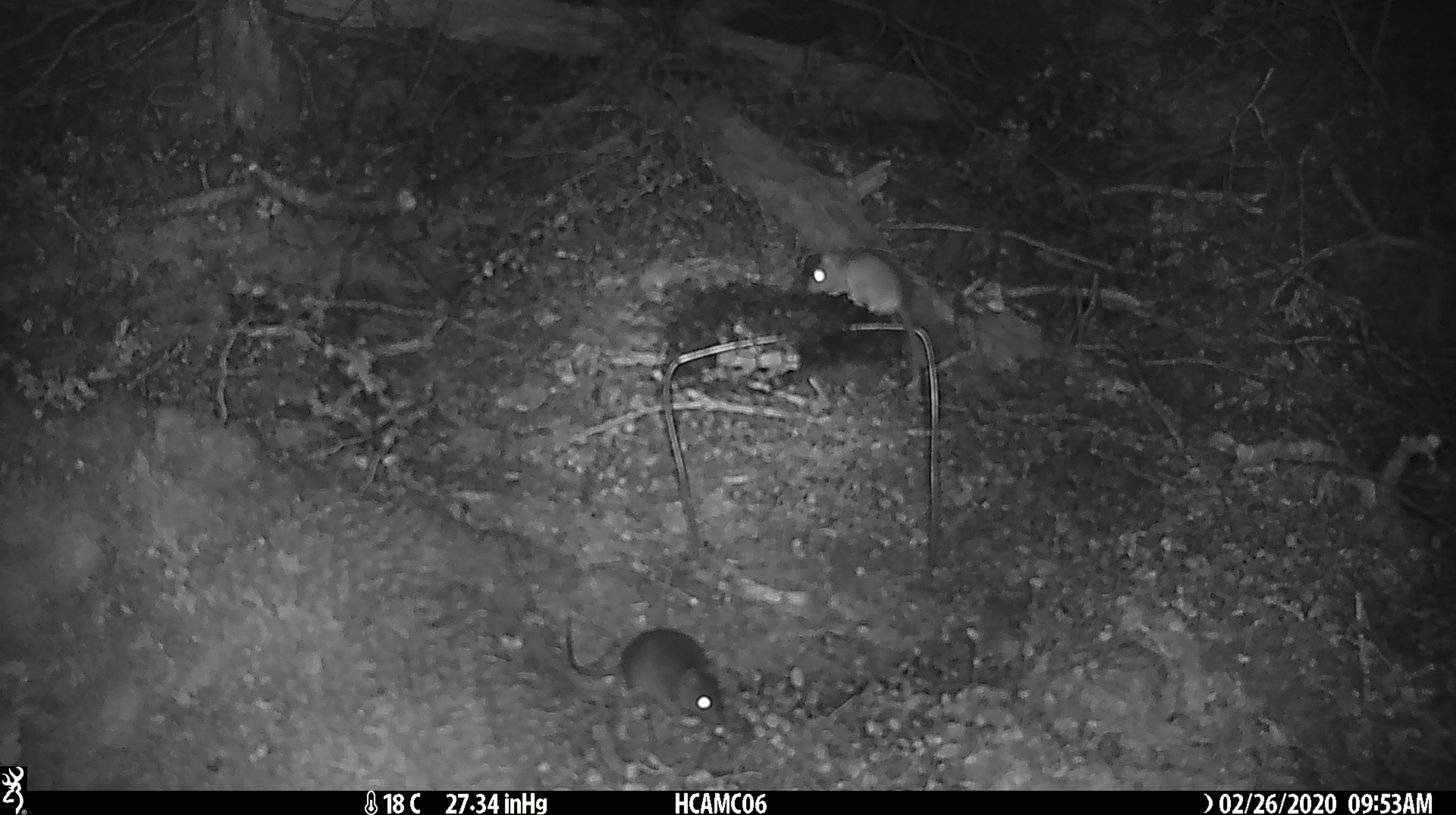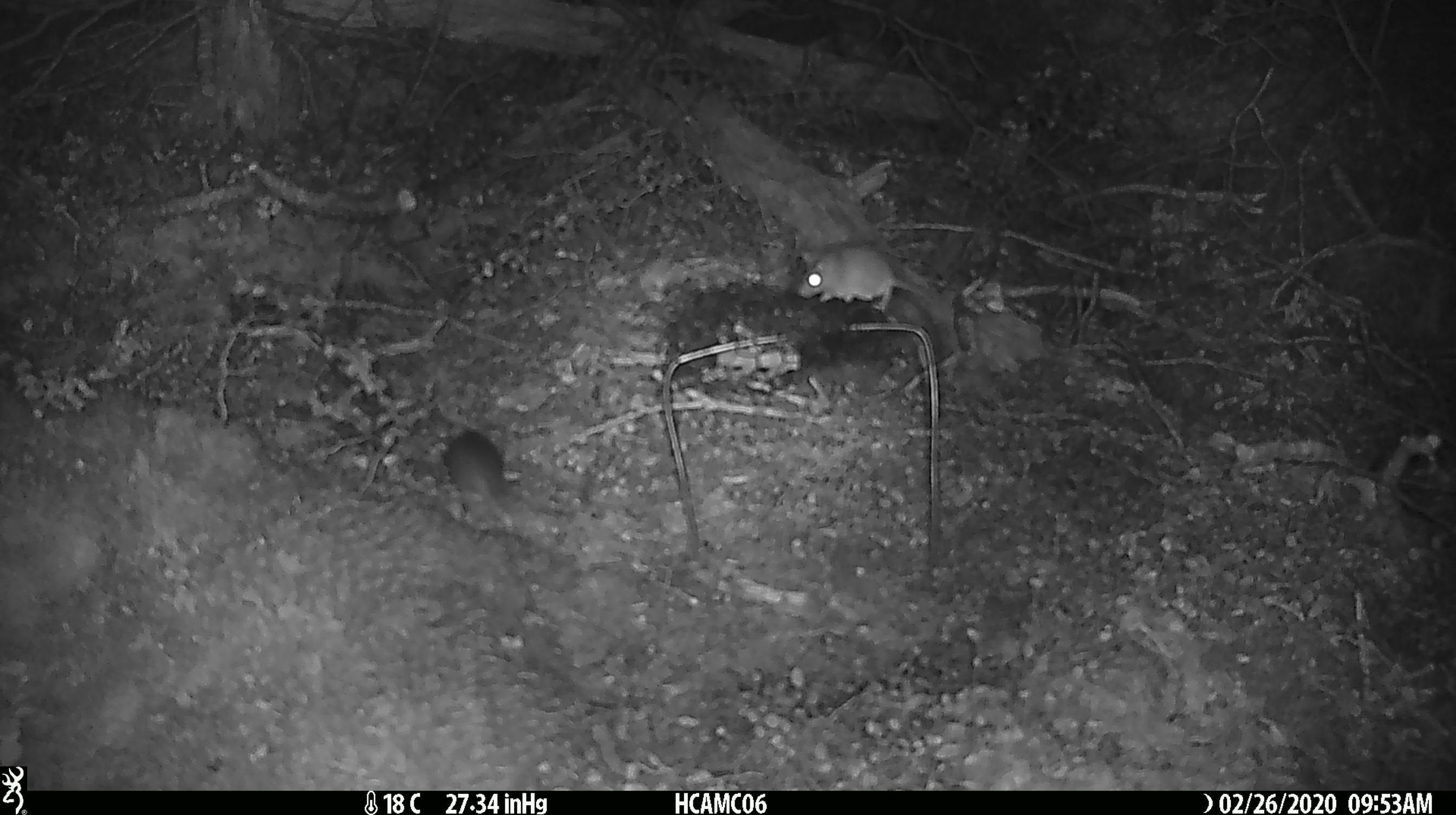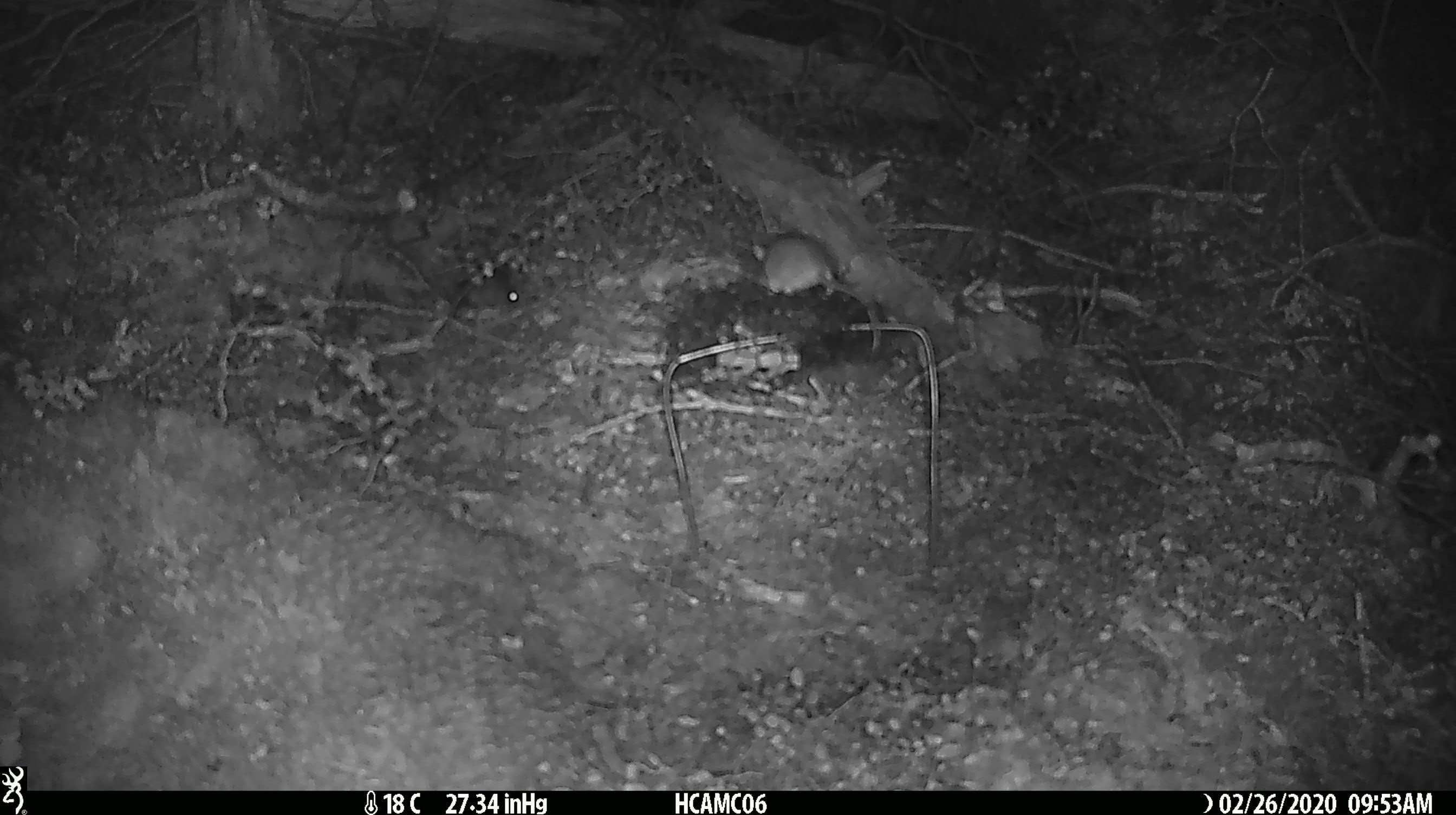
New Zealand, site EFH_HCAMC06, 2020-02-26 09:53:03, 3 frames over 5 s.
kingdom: Animalia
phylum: Chordata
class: Mammalia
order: Rodentia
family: Muridae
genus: Mus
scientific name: Mus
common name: mouse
Mouse (Mus).